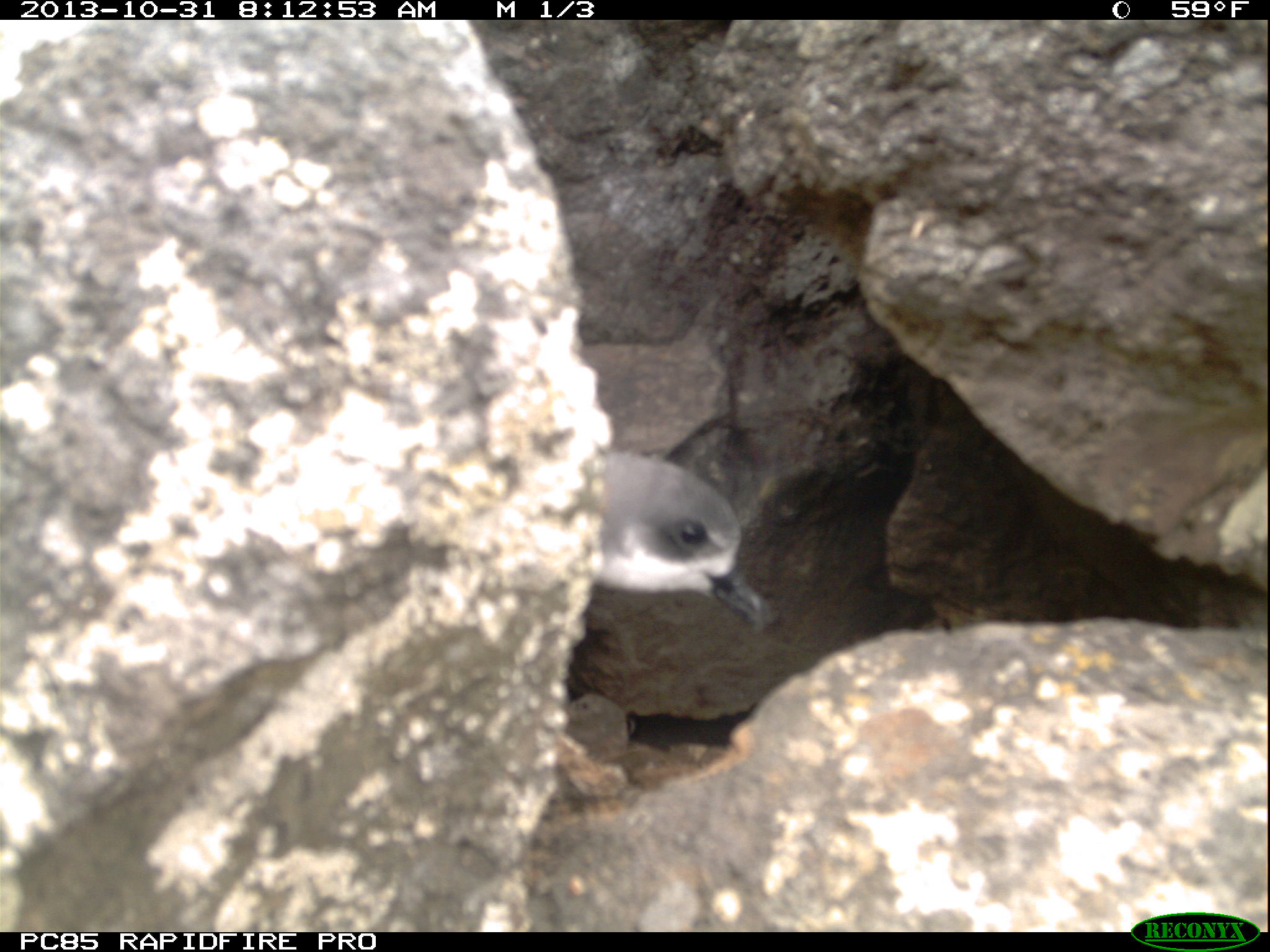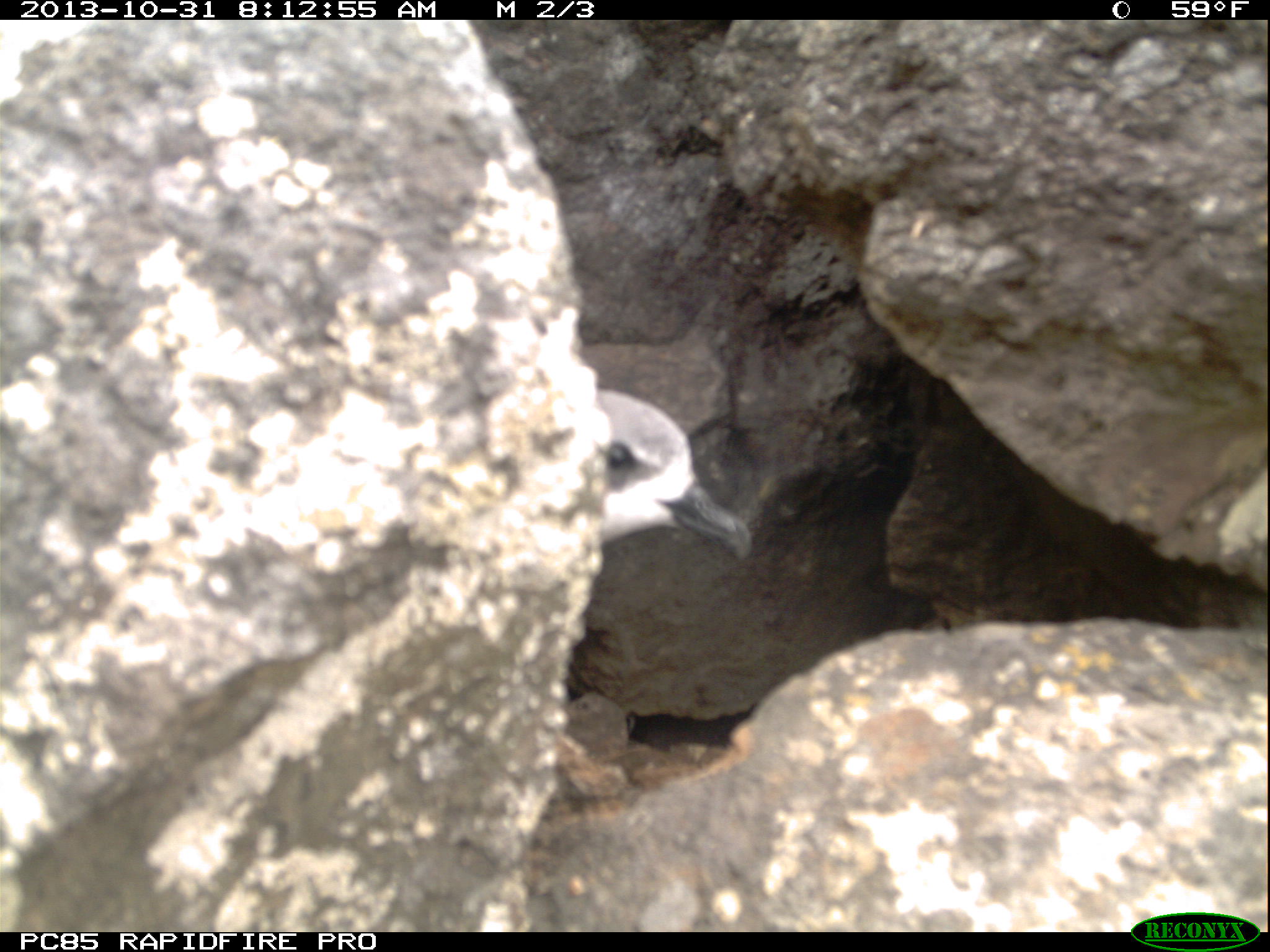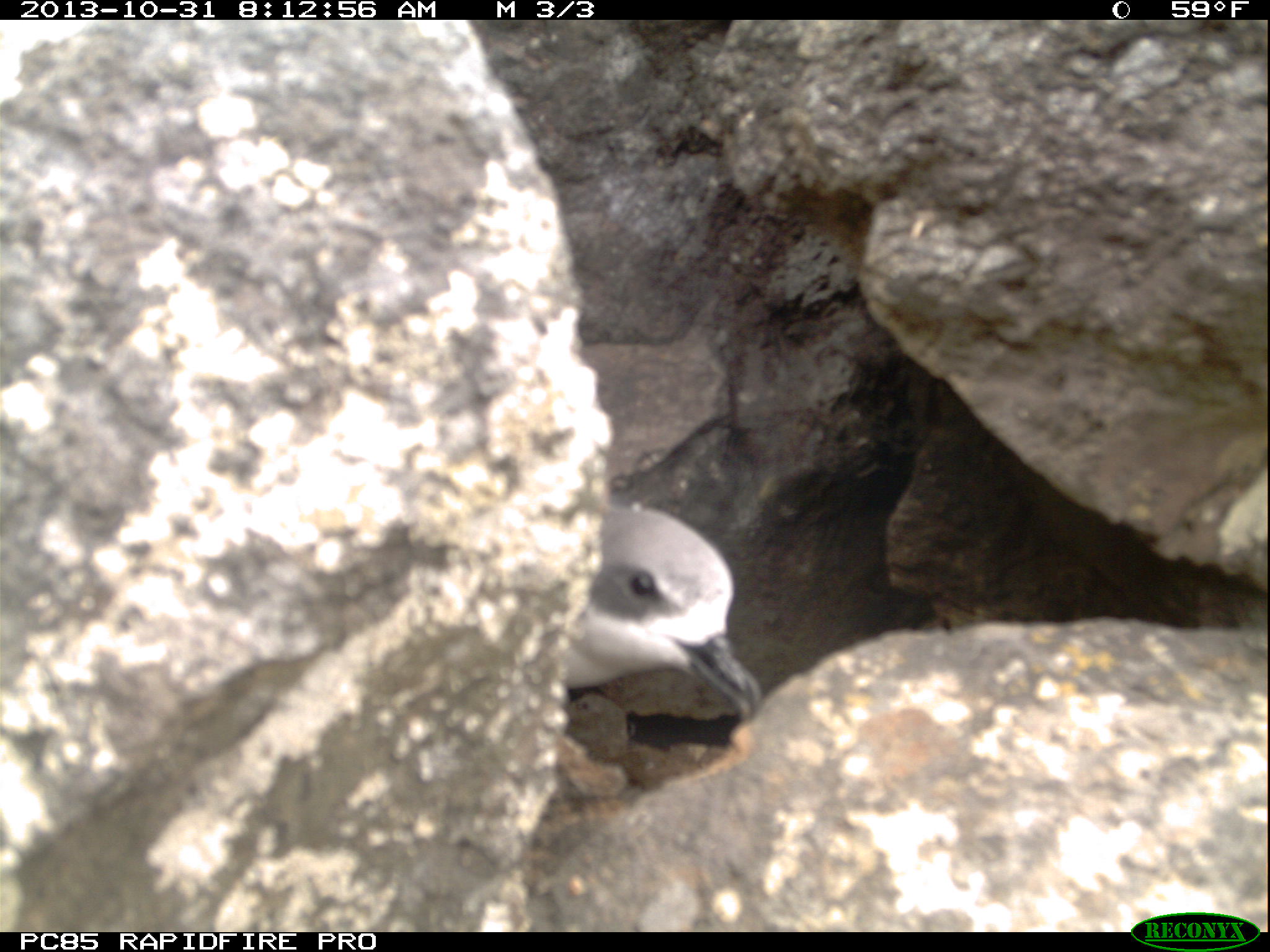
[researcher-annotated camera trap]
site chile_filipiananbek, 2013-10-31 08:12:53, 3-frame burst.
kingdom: Animalia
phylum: Chordata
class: Aves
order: Procellariiformes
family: Procellariidae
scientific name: Procellariidae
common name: petrel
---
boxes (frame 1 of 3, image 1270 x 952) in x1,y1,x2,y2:
petrel: 585,442,780,632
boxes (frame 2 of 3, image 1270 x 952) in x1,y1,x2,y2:
petrel: 577,384,759,565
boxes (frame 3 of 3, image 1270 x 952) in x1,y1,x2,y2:
petrel: 553,499,760,725